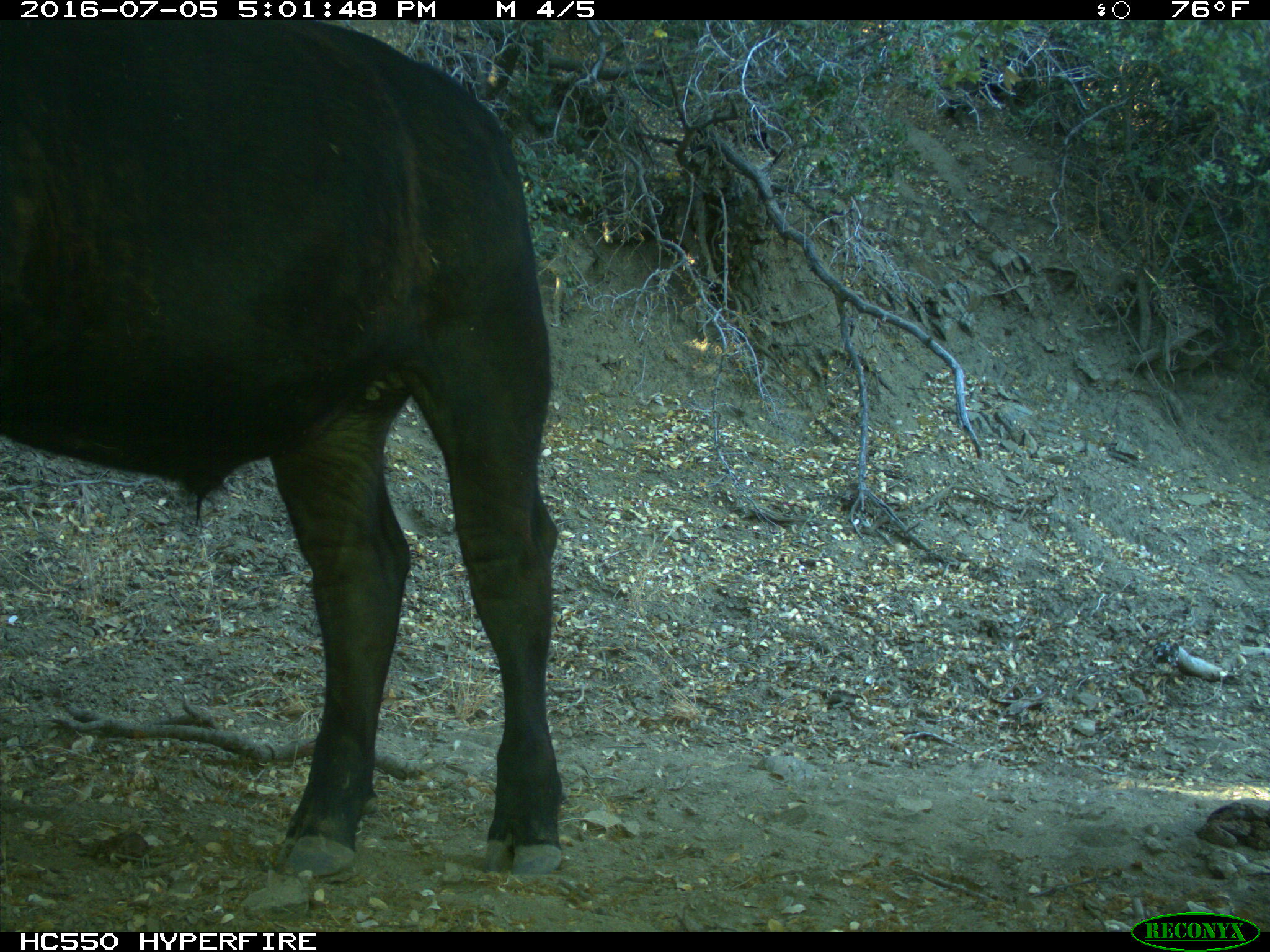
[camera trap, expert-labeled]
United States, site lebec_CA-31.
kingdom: Animalia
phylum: Chordata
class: Mammalia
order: Artiodactyla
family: Bovidae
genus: Bos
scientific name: Bos taurus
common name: domestic cow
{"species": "Bos taurus (domestic cow)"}